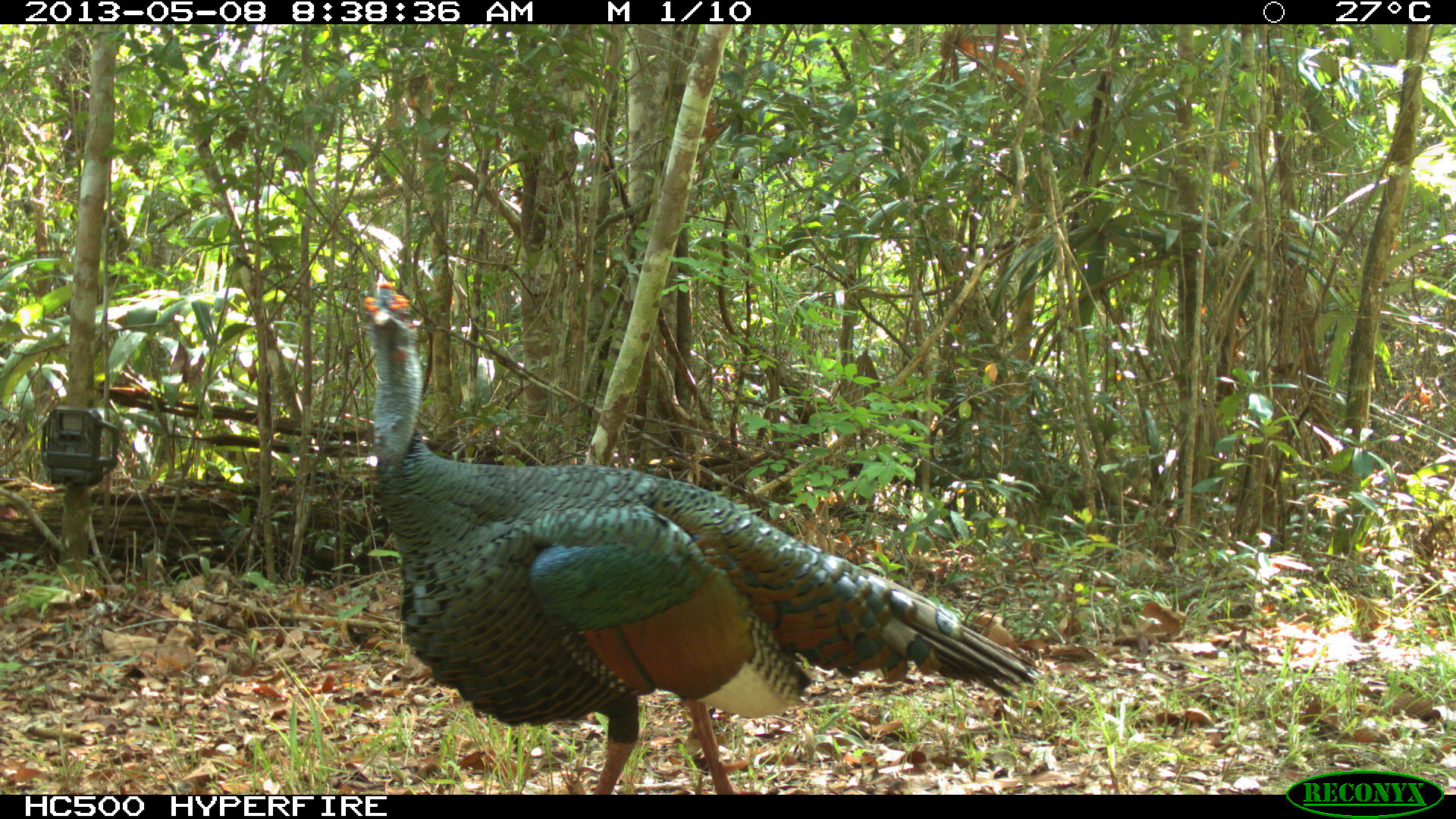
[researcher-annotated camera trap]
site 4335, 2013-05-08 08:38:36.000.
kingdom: Animalia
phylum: Chordata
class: Aves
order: Galliformes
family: Phasianidae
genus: Meleagris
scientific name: Meleagris ocellata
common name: ocellated turkey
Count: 1.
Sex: male.